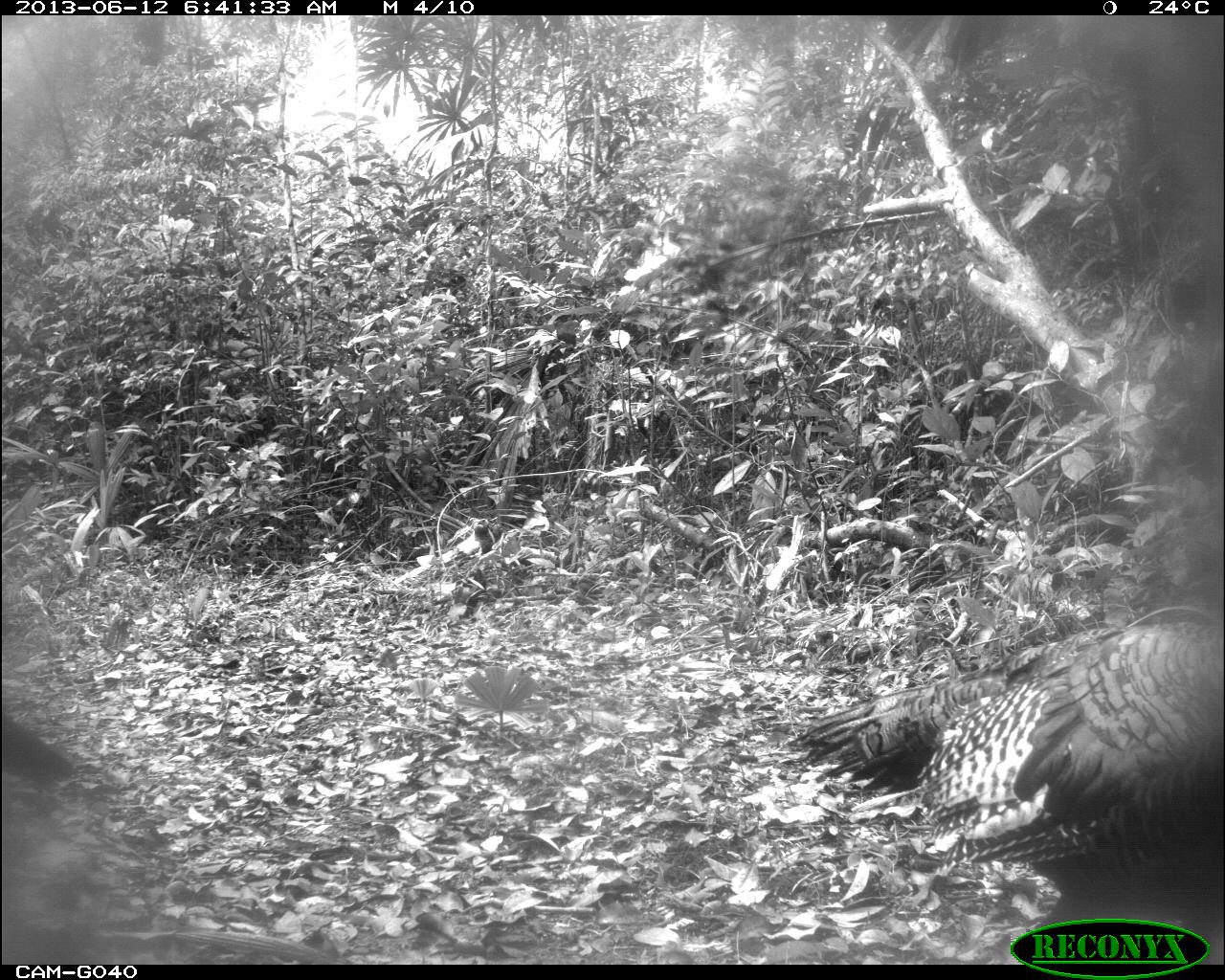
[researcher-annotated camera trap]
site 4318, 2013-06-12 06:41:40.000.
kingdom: Animalia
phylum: Chordata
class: Aves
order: Galliformes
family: Phasianidae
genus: Meleagris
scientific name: Meleagris ocellata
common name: ocellated turkey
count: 2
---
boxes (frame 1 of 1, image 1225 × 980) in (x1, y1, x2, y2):
meleagris ocellata: (782, 609, 1225, 964); (0, 709, 74, 784)